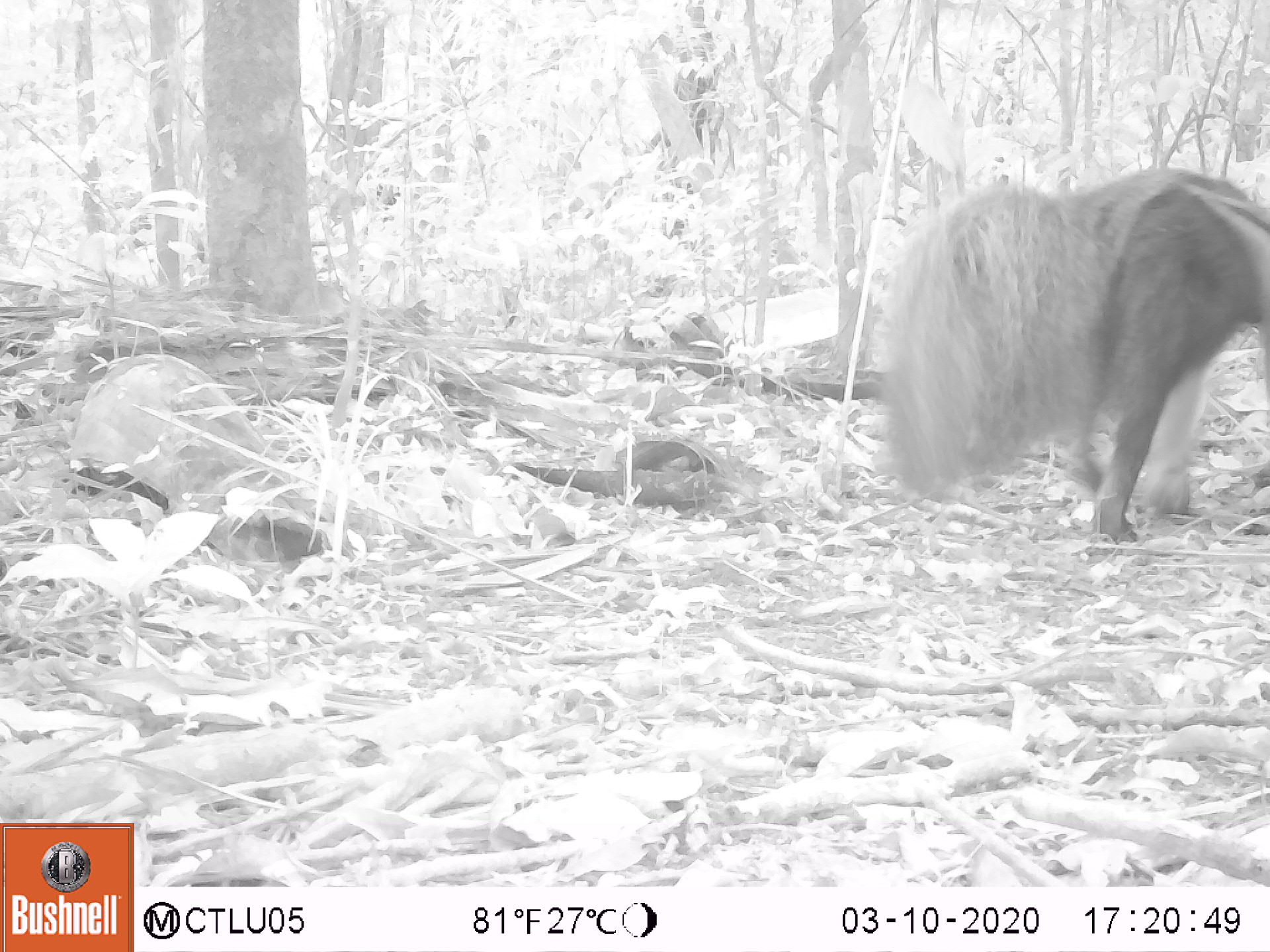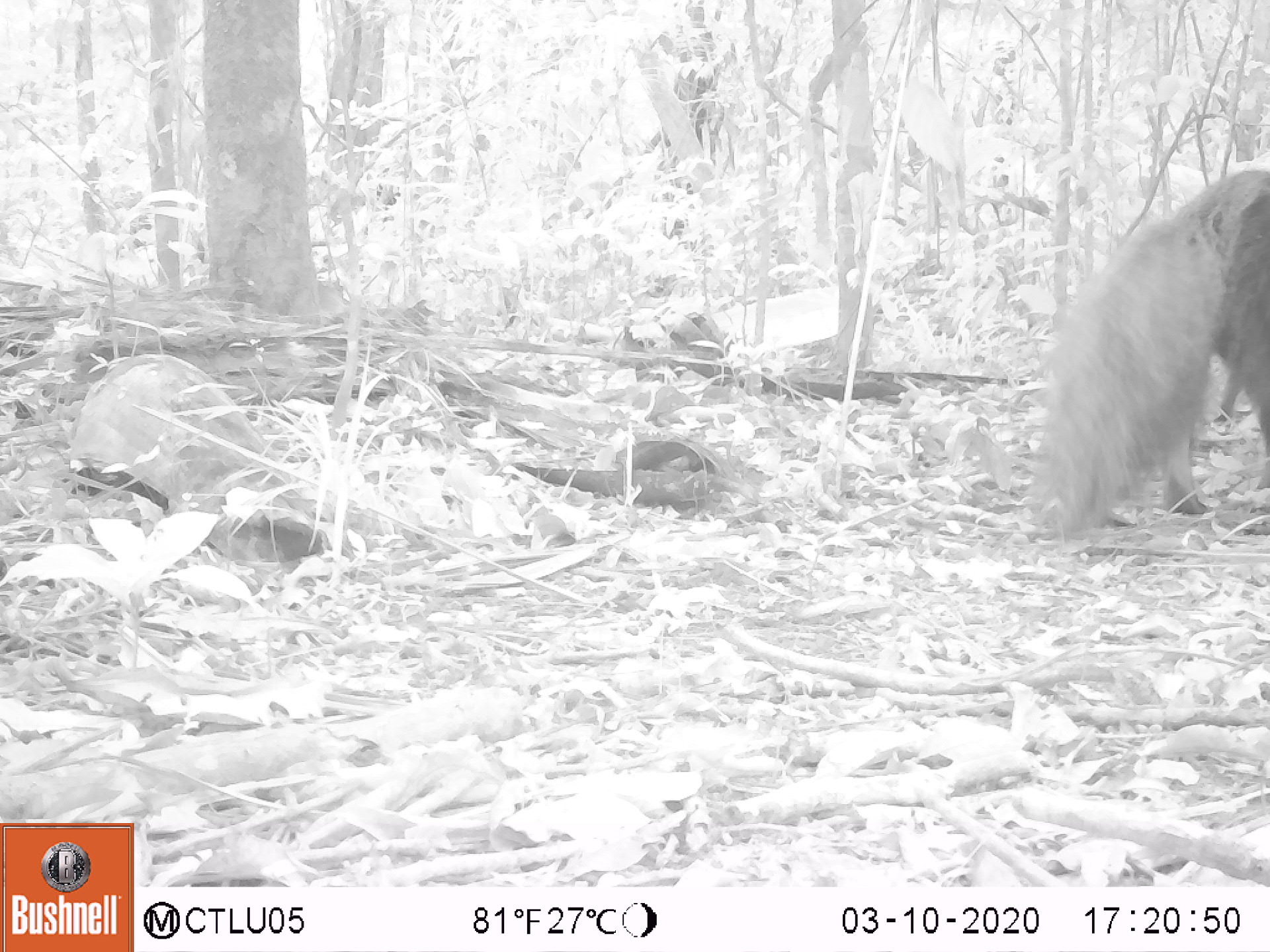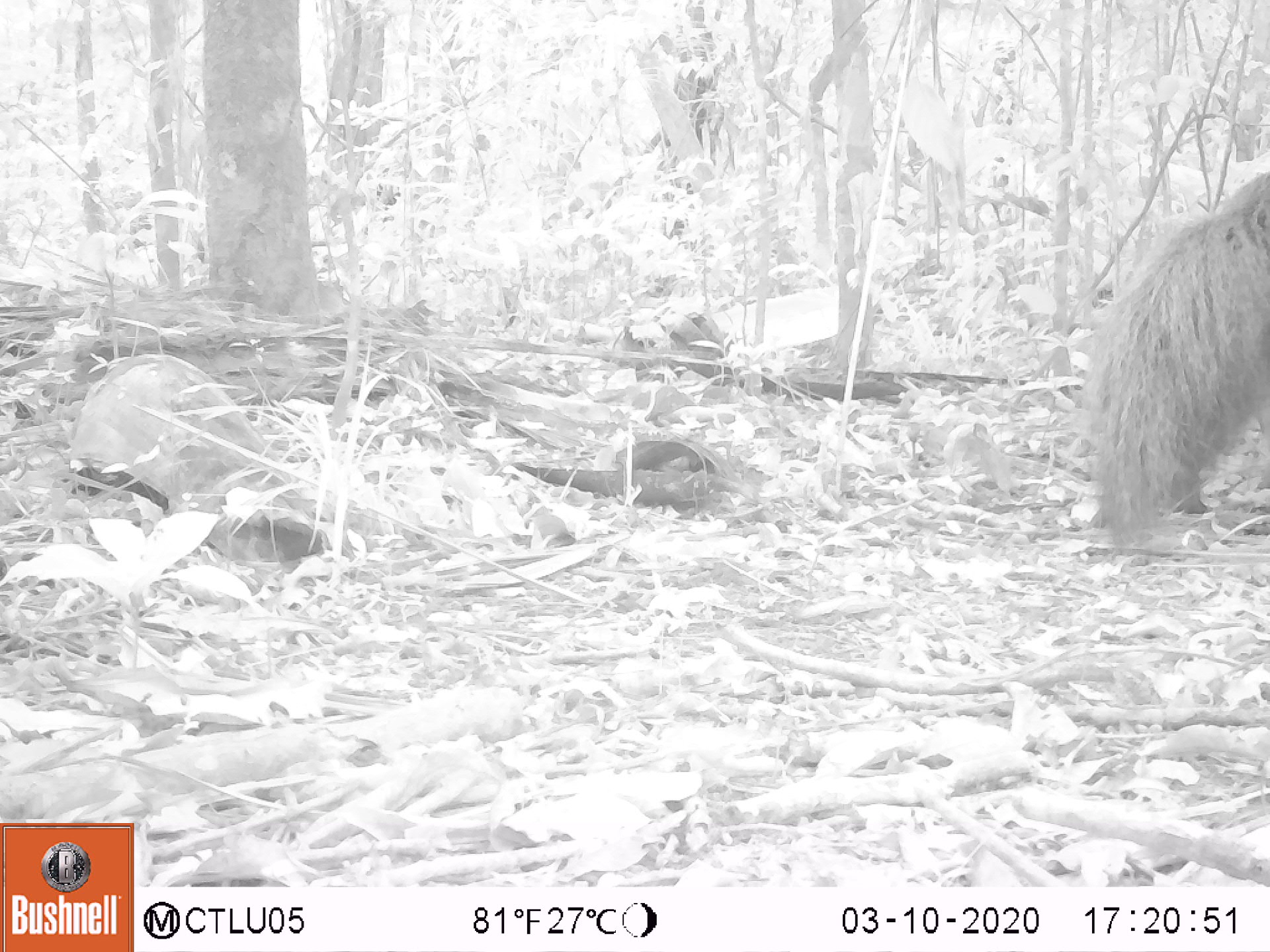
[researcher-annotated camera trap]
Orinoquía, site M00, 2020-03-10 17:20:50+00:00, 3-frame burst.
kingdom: Animalia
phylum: Chordata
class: Mammalia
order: Pilosa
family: Myrmecophagidae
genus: Myrmecophaga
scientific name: Myrmecophaga tridactyla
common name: giant anteater